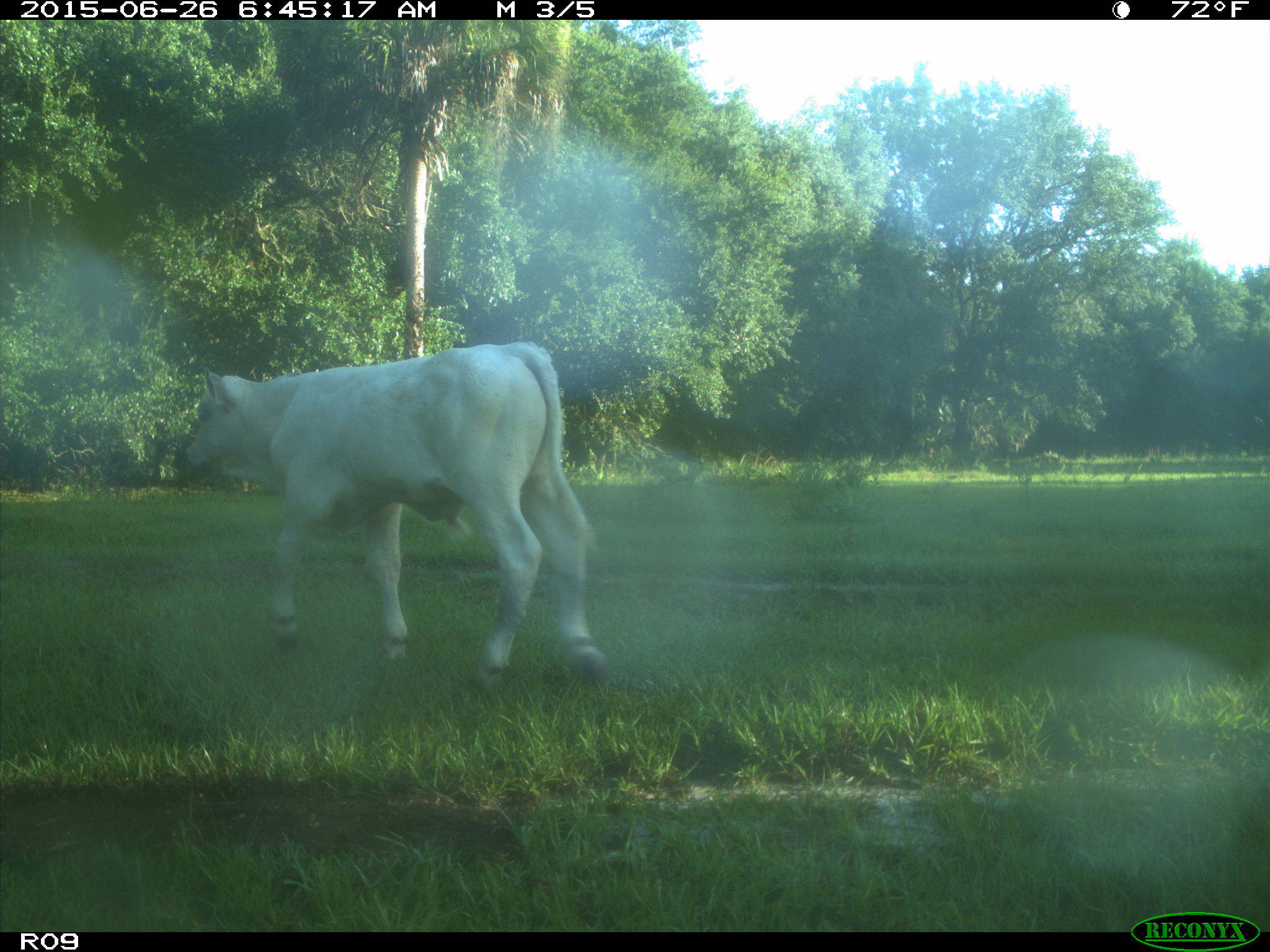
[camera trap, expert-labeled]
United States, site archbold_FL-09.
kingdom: Animalia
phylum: Chordata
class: Mammalia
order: Artiodactyla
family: Bovidae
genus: Bos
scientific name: Bos taurus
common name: domestic cow